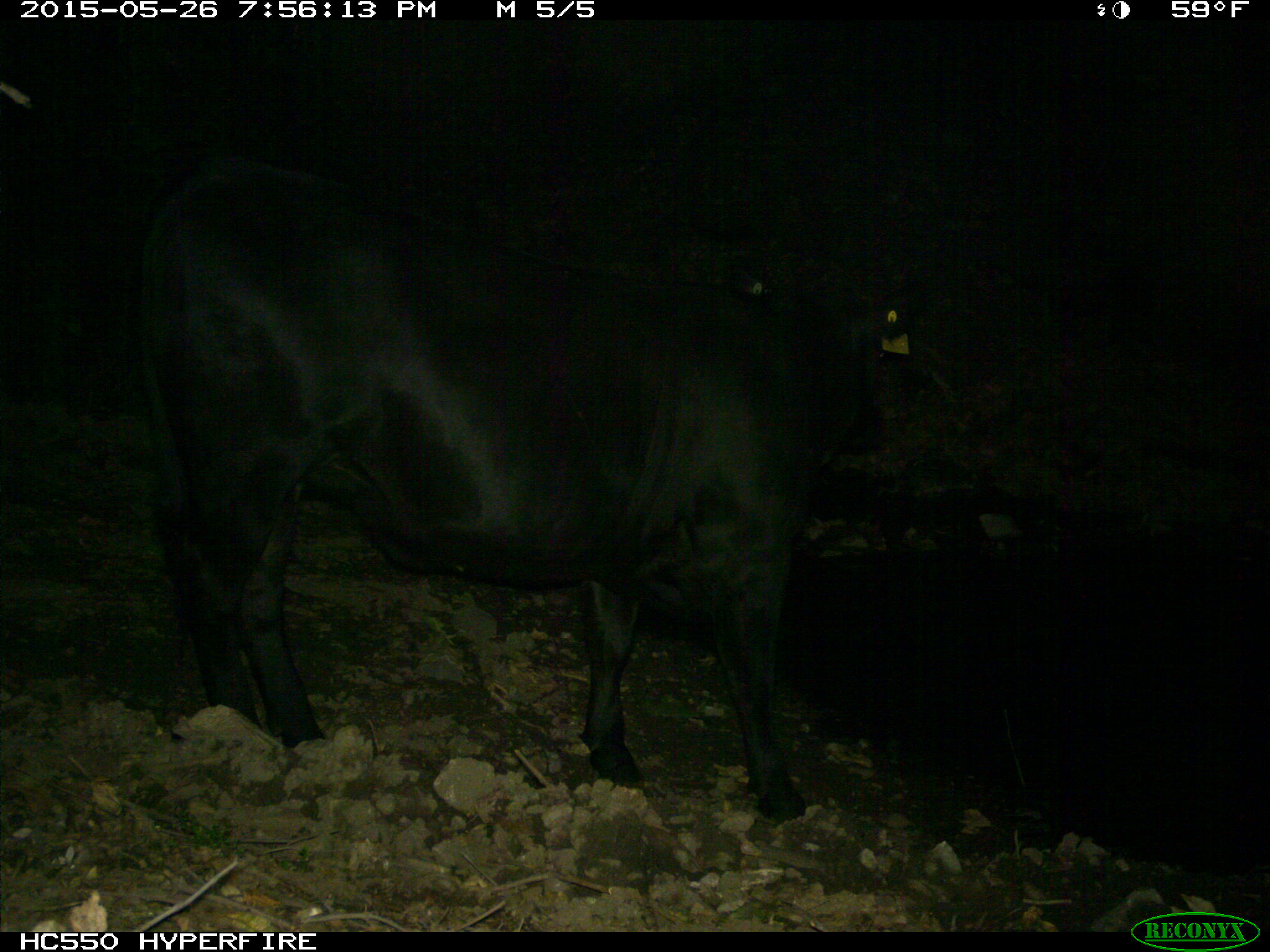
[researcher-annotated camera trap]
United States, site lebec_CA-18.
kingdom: Animalia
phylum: Chordata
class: Mammalia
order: Artiodactyla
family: Bovidae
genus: Bos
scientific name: Bos taurus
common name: domestic cow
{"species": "Bos taurus (domestic cow)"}